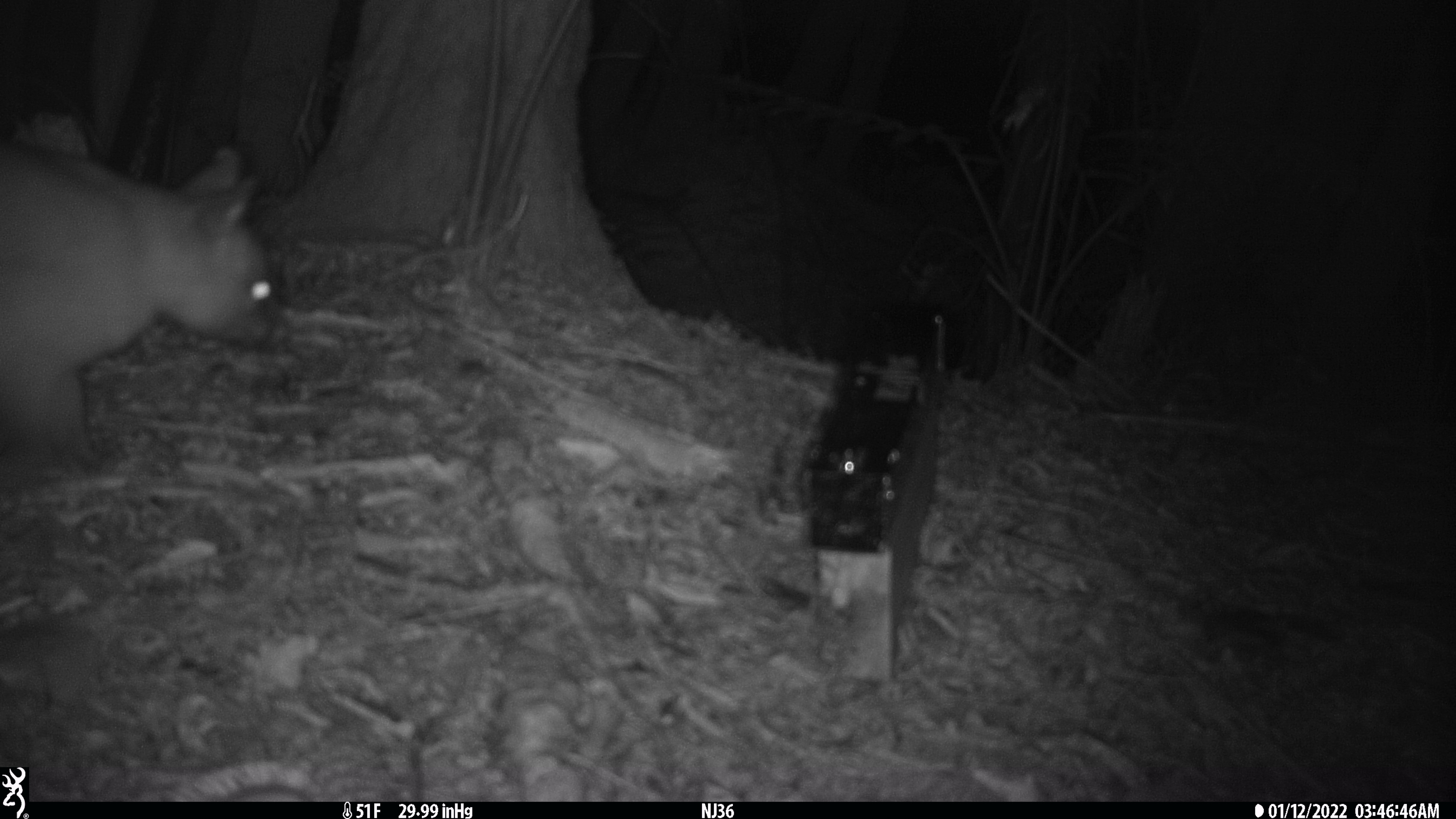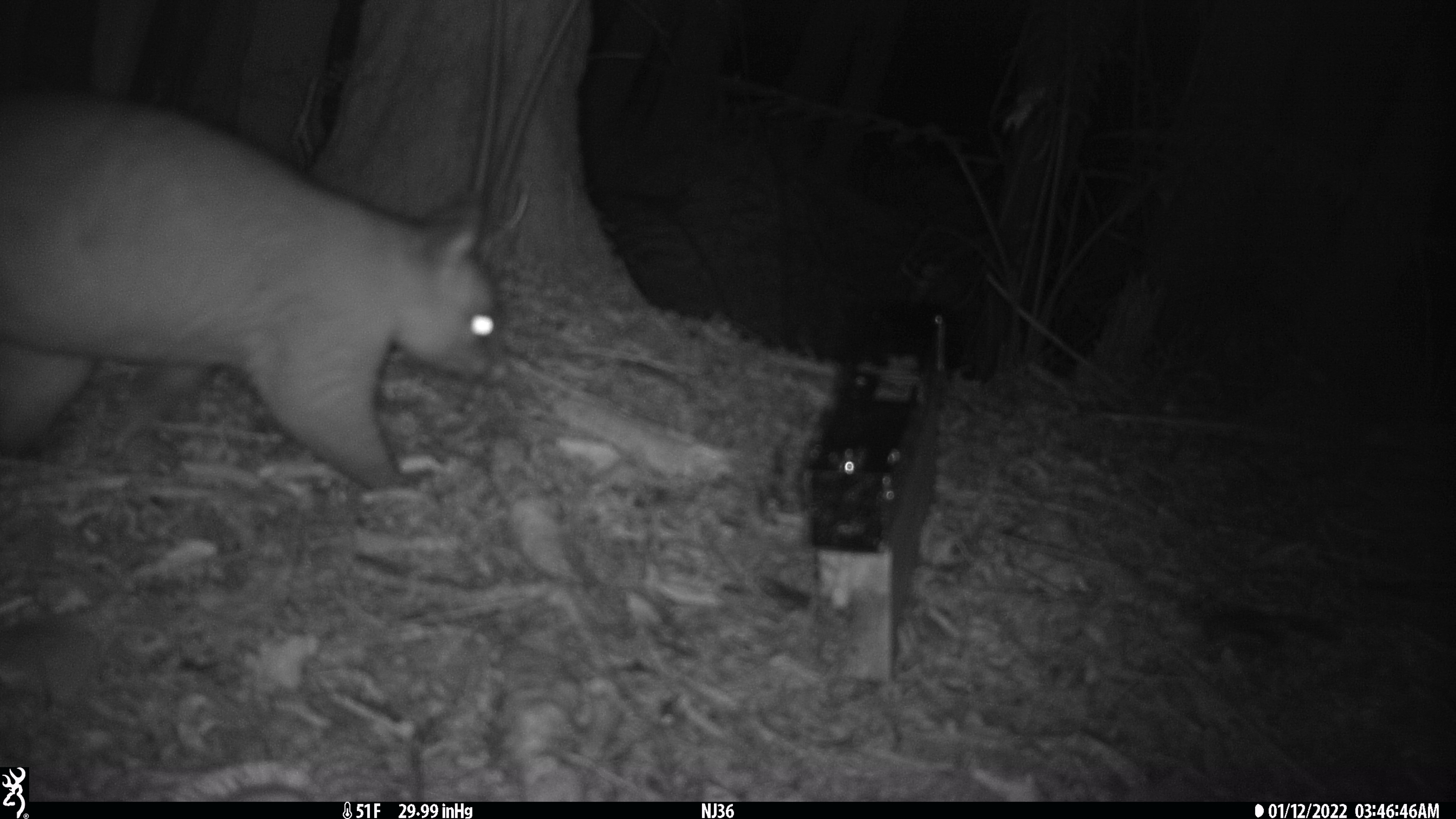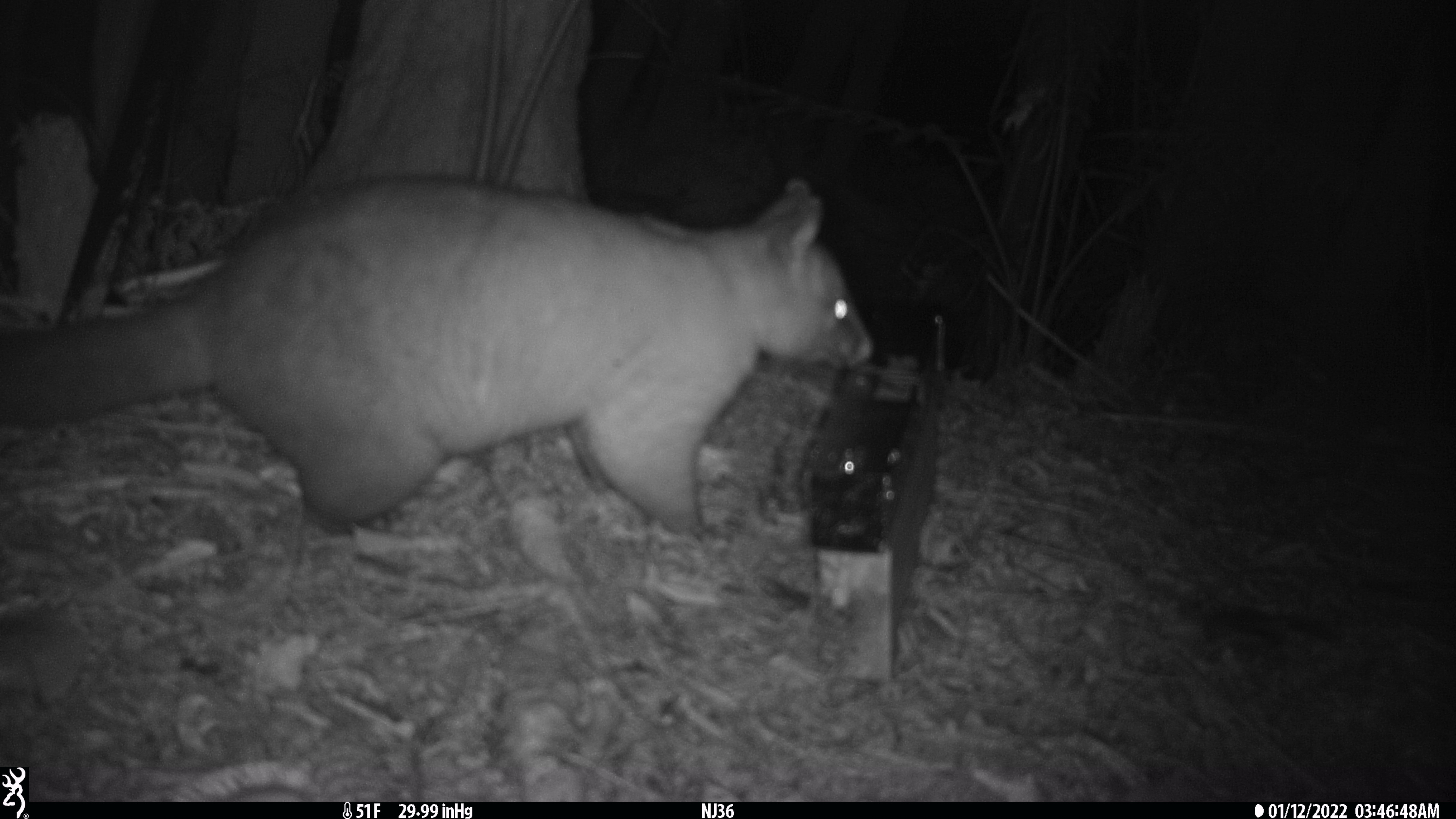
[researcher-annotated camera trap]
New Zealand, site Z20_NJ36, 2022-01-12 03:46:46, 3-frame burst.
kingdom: Animalia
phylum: Chordata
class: Mammalia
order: Diprotodontia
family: Phalangeridae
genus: Trichosurus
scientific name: Trichosurus vulpecula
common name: common brushtail possum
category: possum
Possum (common brushtail possum) (Trichosurus vulpecula).